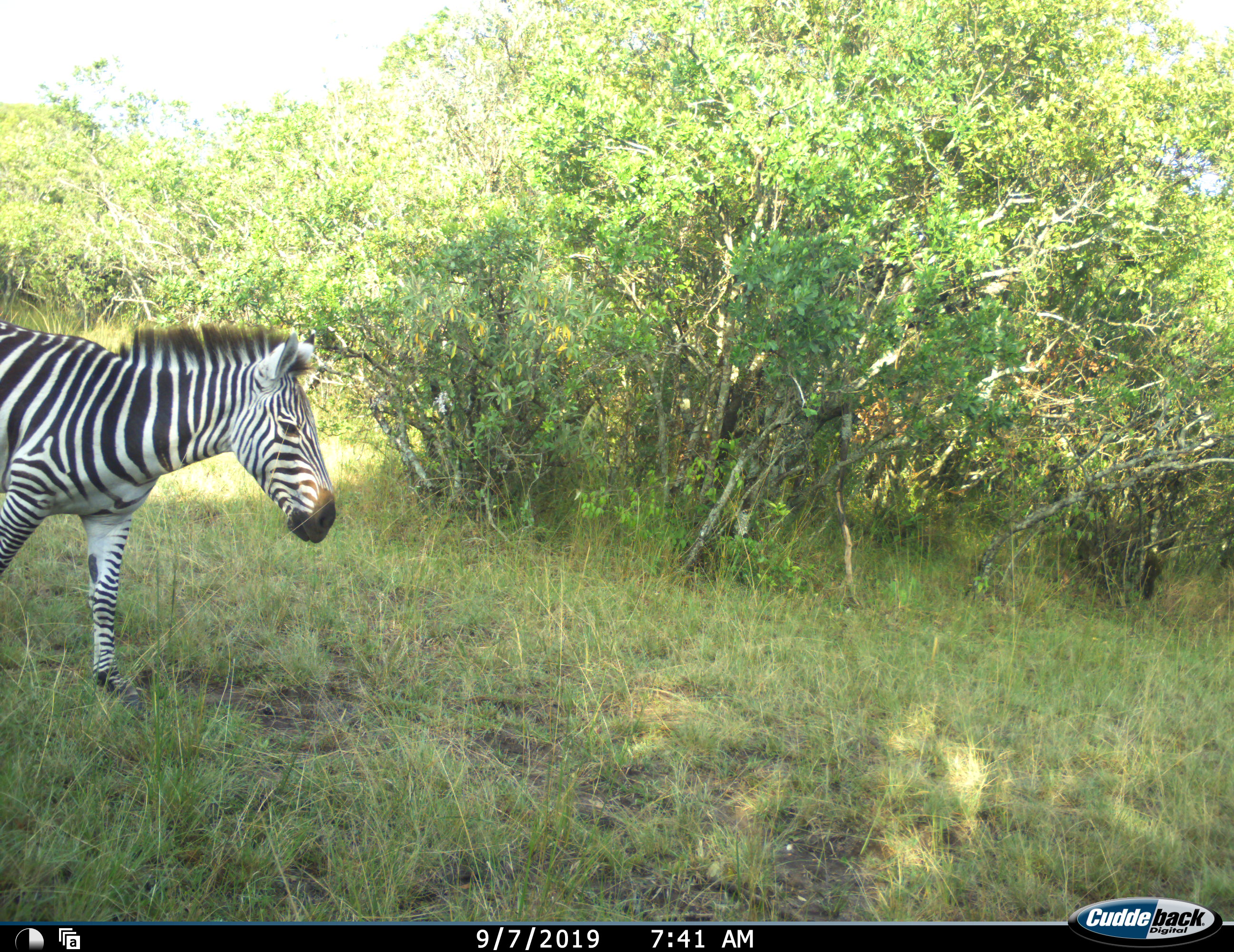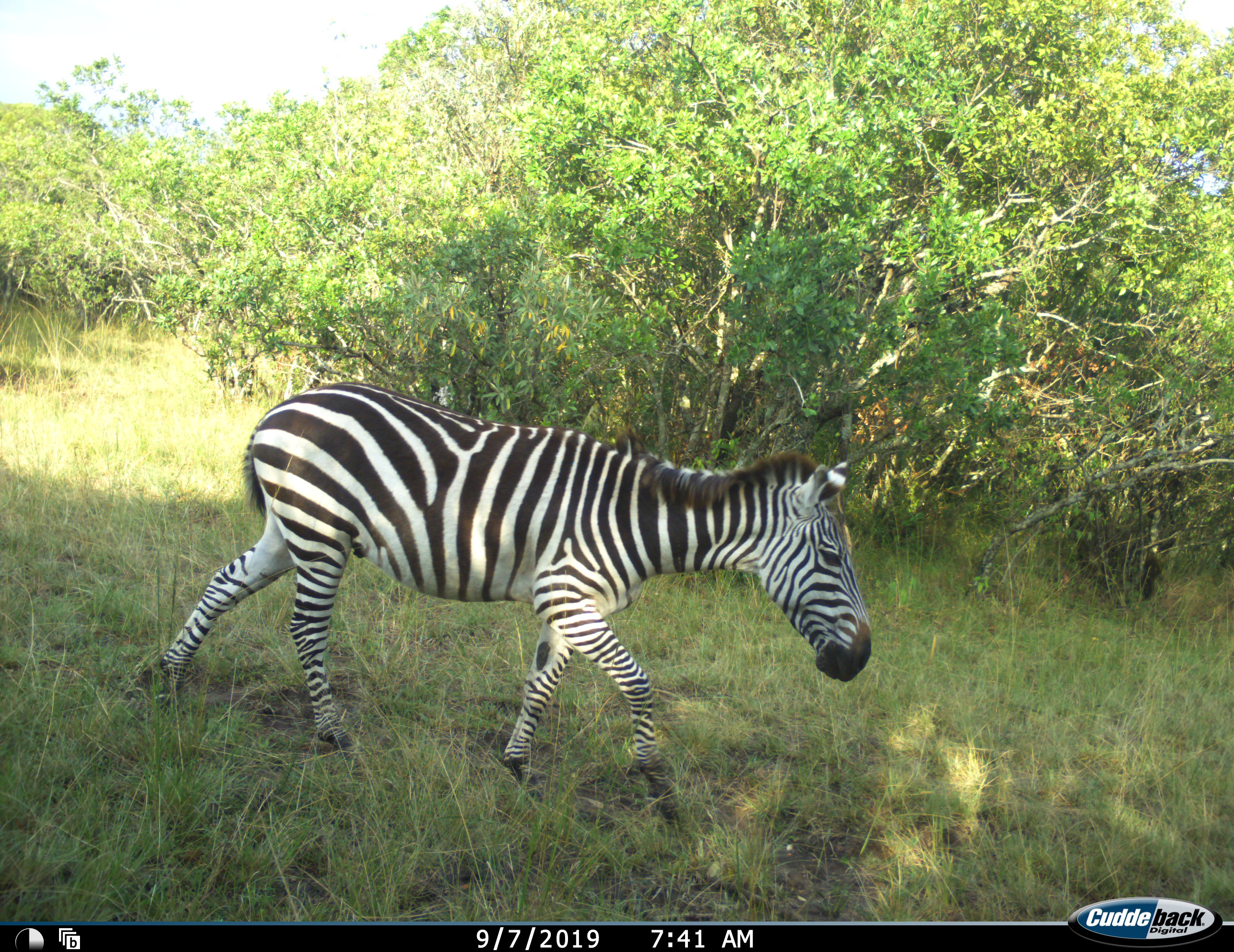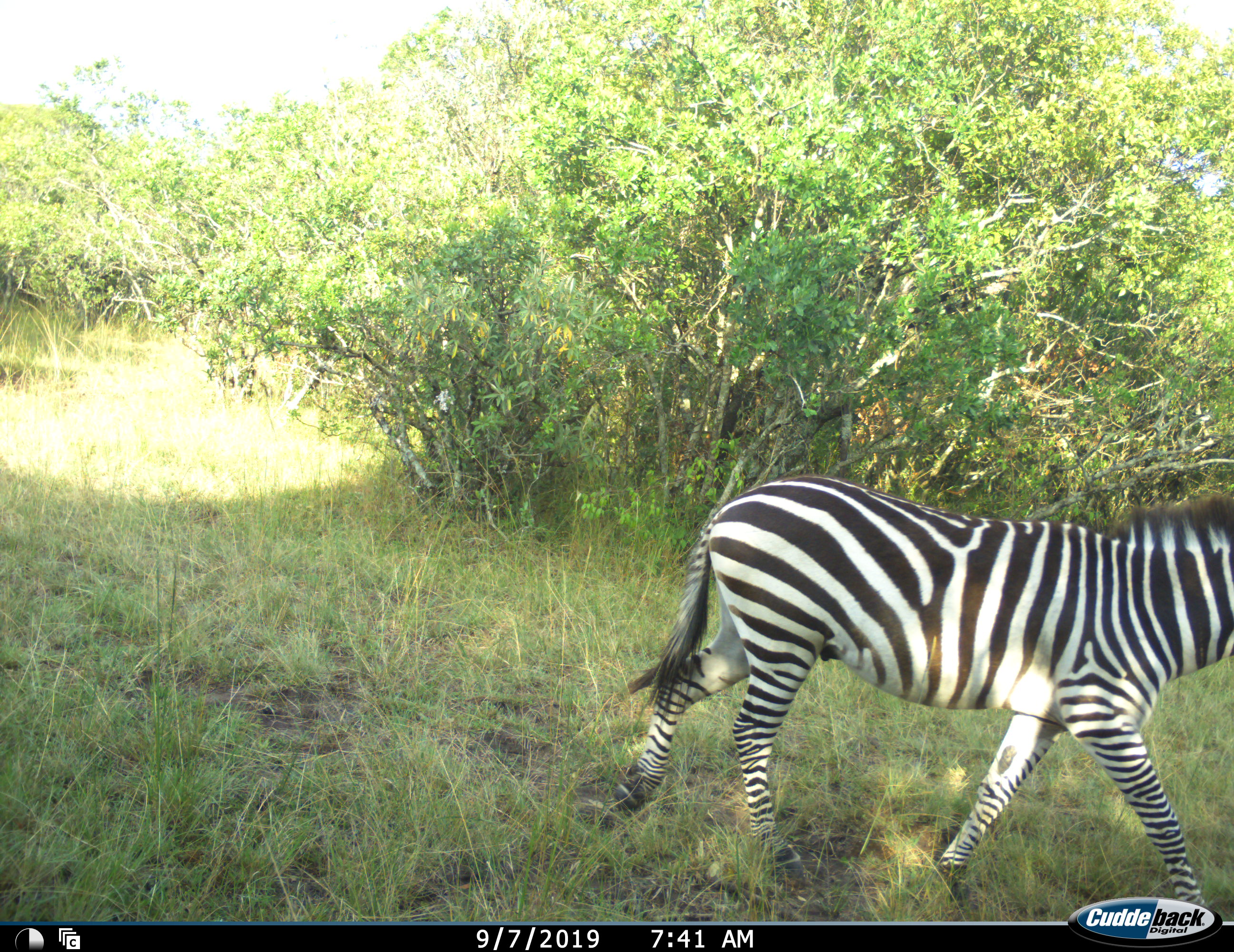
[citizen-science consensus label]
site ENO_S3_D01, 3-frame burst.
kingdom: Animalia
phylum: Chordata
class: Mammalia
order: Perissodactyla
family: Equidae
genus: Equus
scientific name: Equus quagga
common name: plains zebra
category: zebraplains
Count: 1.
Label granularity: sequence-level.